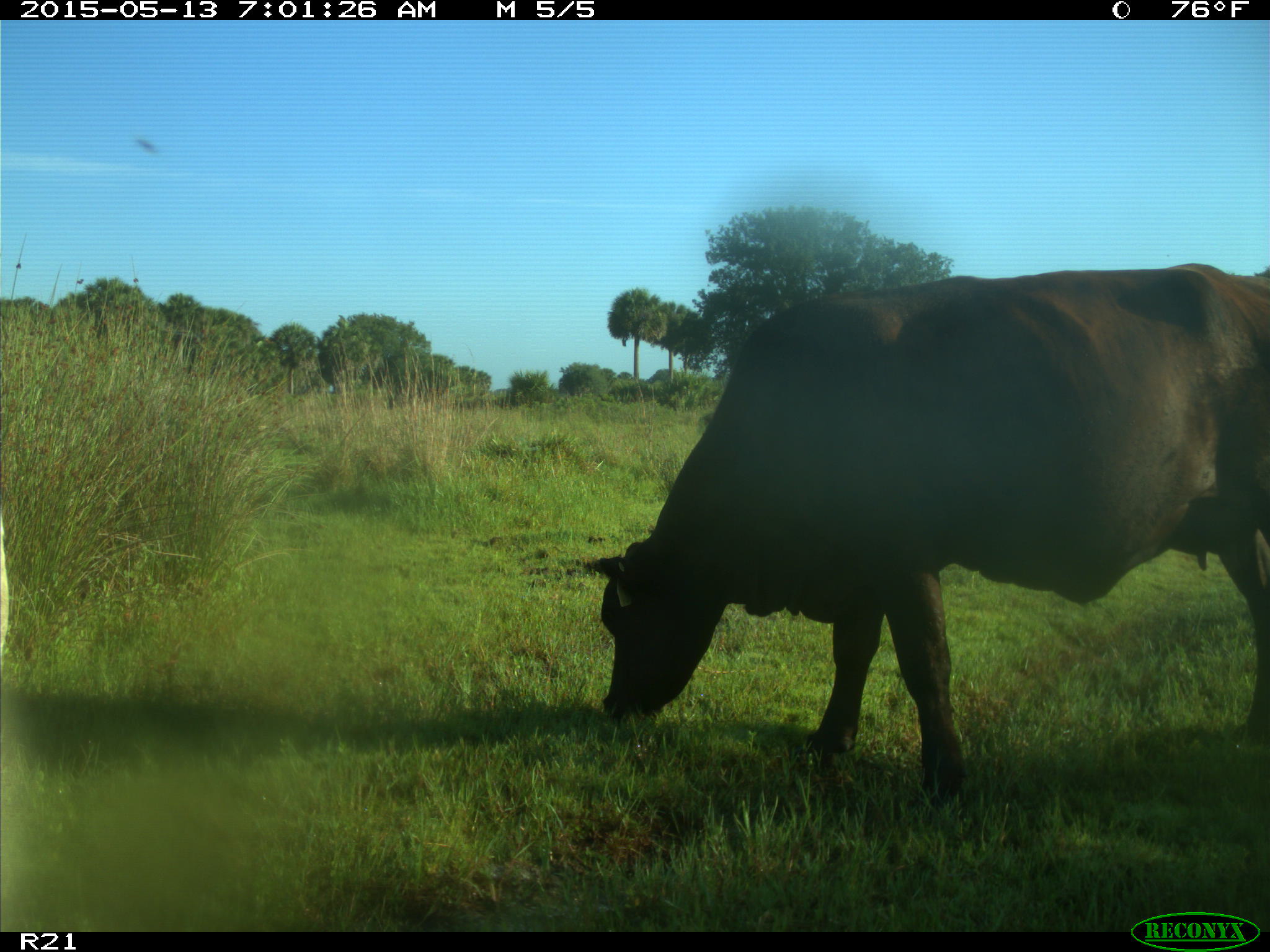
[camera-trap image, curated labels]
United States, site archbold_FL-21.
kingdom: Animalia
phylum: Chordata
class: Mammalia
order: Artiodactyla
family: Bovidae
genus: Bos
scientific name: Bos taurus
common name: domestic cow